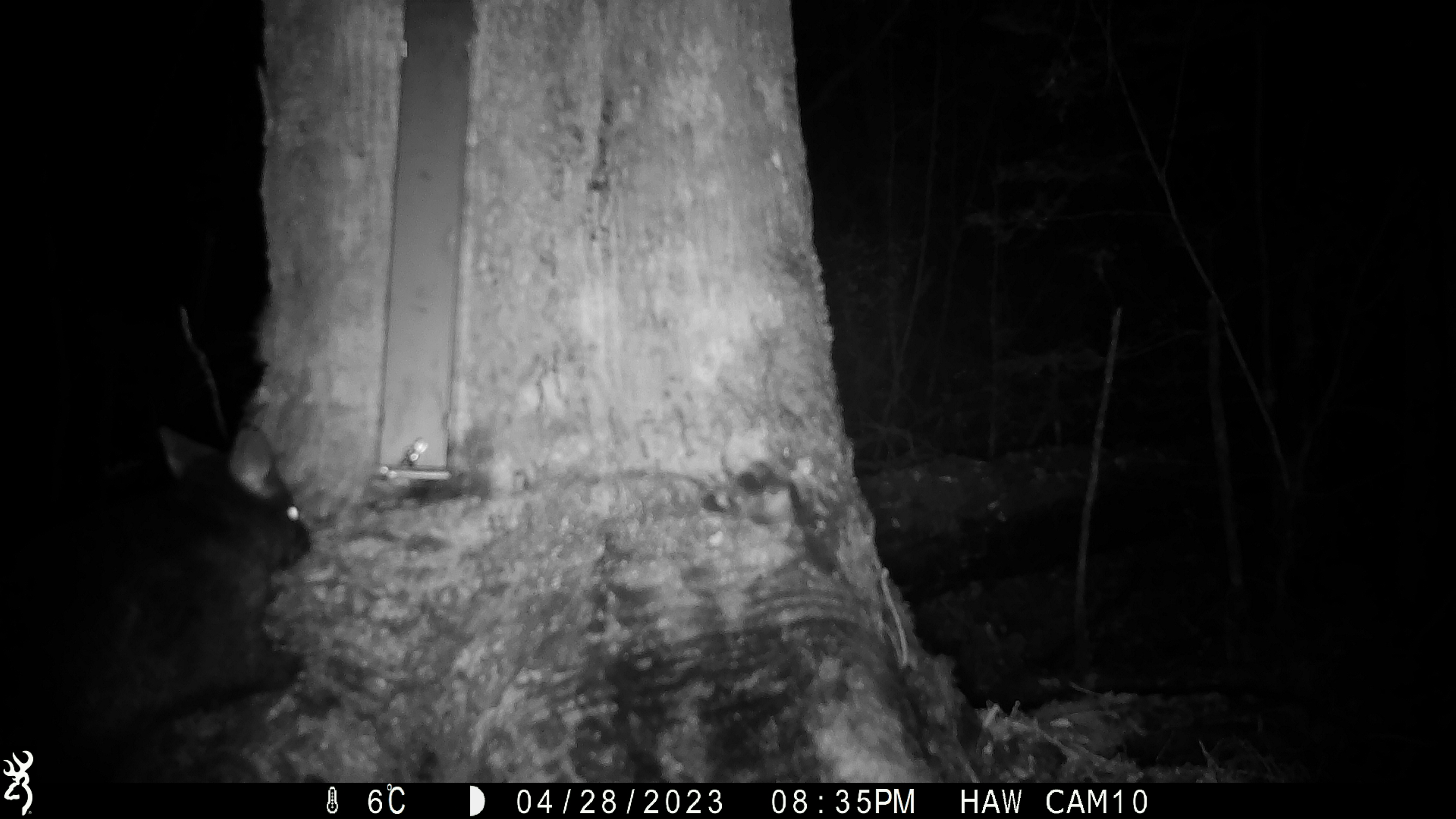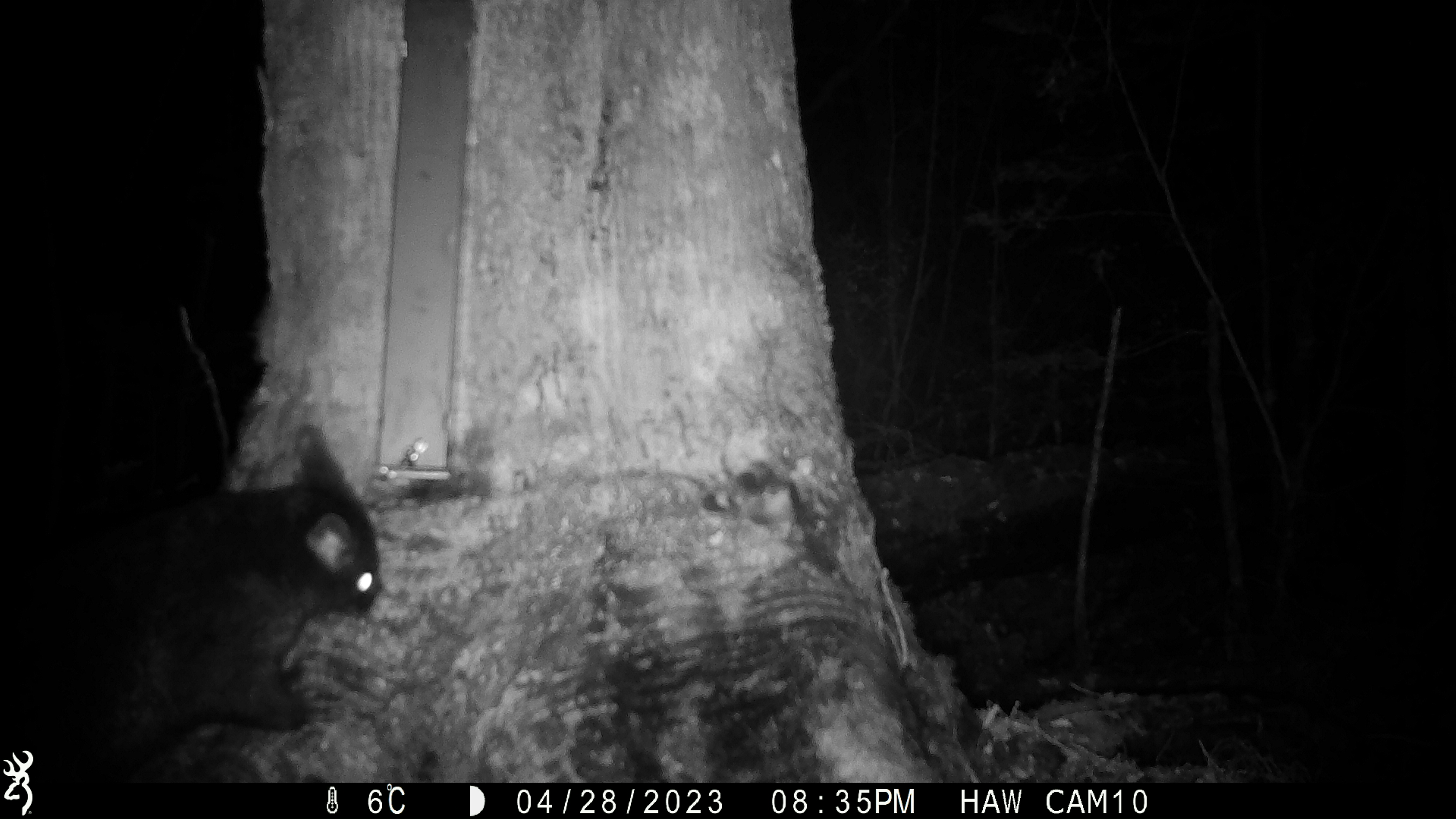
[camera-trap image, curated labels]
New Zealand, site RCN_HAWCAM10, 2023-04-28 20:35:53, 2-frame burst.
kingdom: Animalia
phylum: Chordata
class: Mammalia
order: Diprotodontia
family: Phalangeridae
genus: Trichosurus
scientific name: Trichosurus vulpecula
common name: common brushtail possum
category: possum